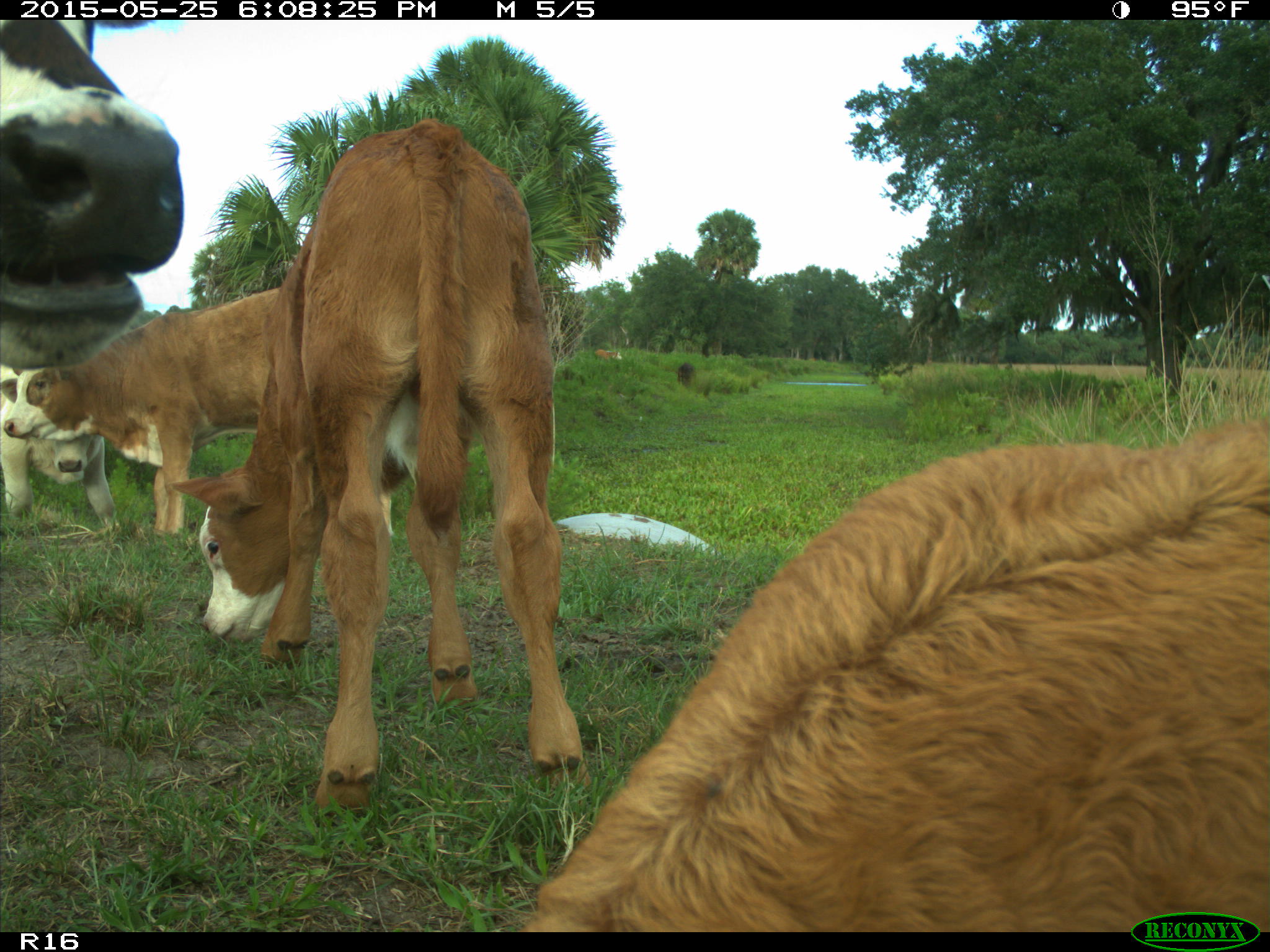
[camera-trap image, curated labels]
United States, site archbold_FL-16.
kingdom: Animalia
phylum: Chordata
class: Mammalia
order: Artiodactyla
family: Bovidae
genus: Bos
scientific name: Bos taurus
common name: domestic cow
Bos taurus (domestic cow).